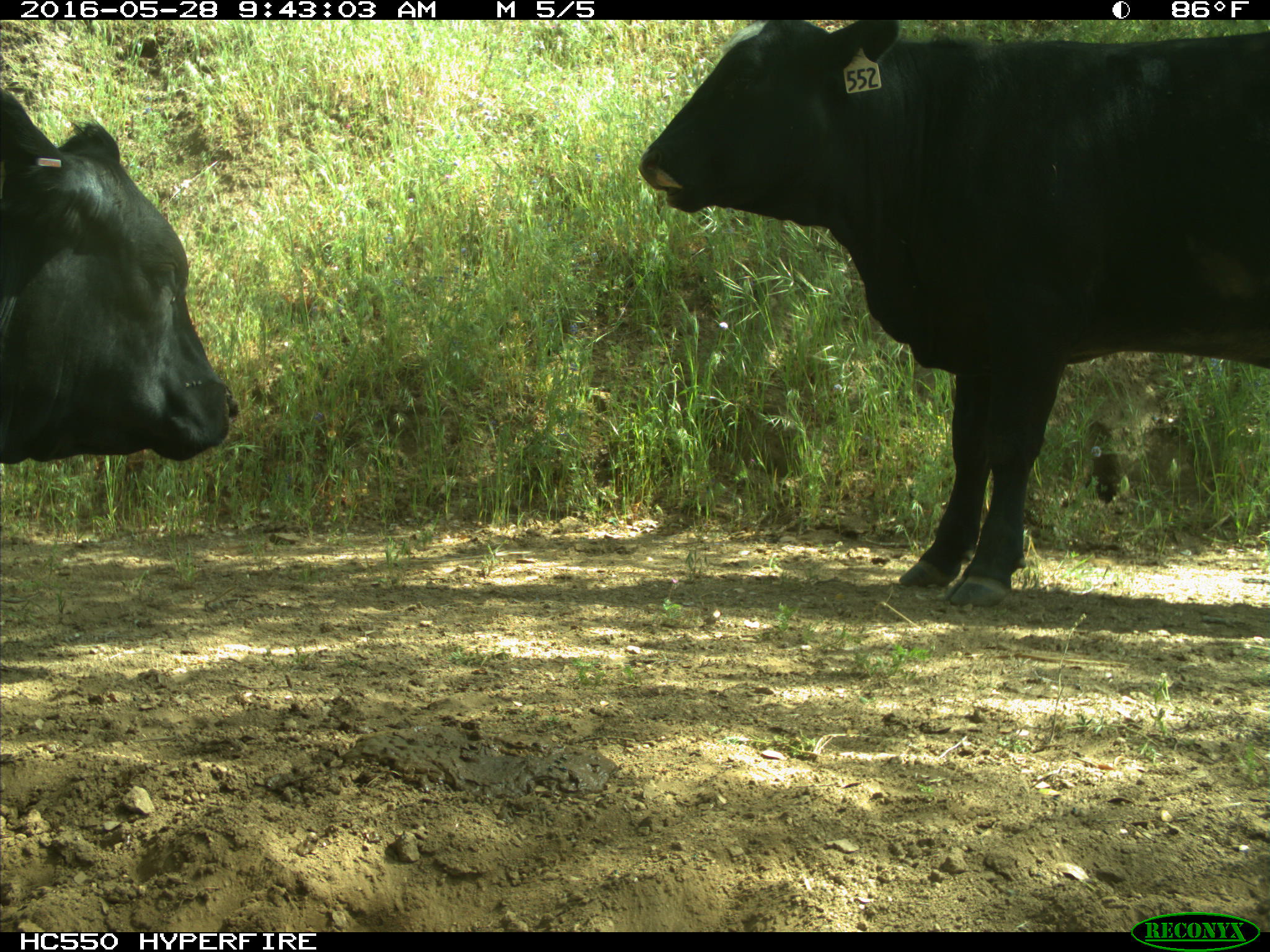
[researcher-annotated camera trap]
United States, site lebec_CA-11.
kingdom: Animalia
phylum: Chordata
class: Mammalia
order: Artiodactyla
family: Bovidae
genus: Bos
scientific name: Bos taurus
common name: domestic cow